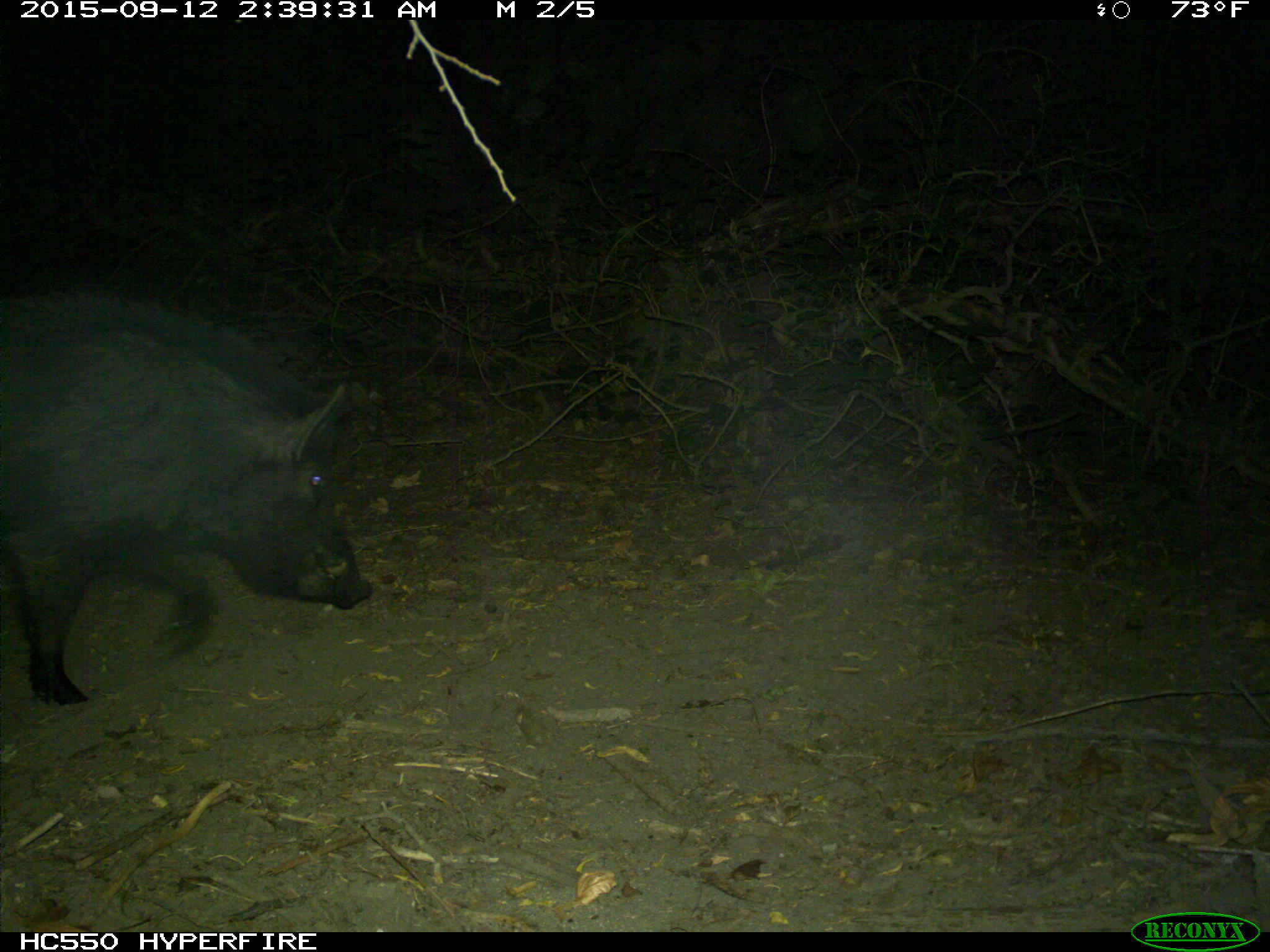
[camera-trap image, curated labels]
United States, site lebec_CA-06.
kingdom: Animalia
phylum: Chordata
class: Mammalia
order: Artiodactyla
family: Suidae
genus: Sus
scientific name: Sus scrofa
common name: wild boar